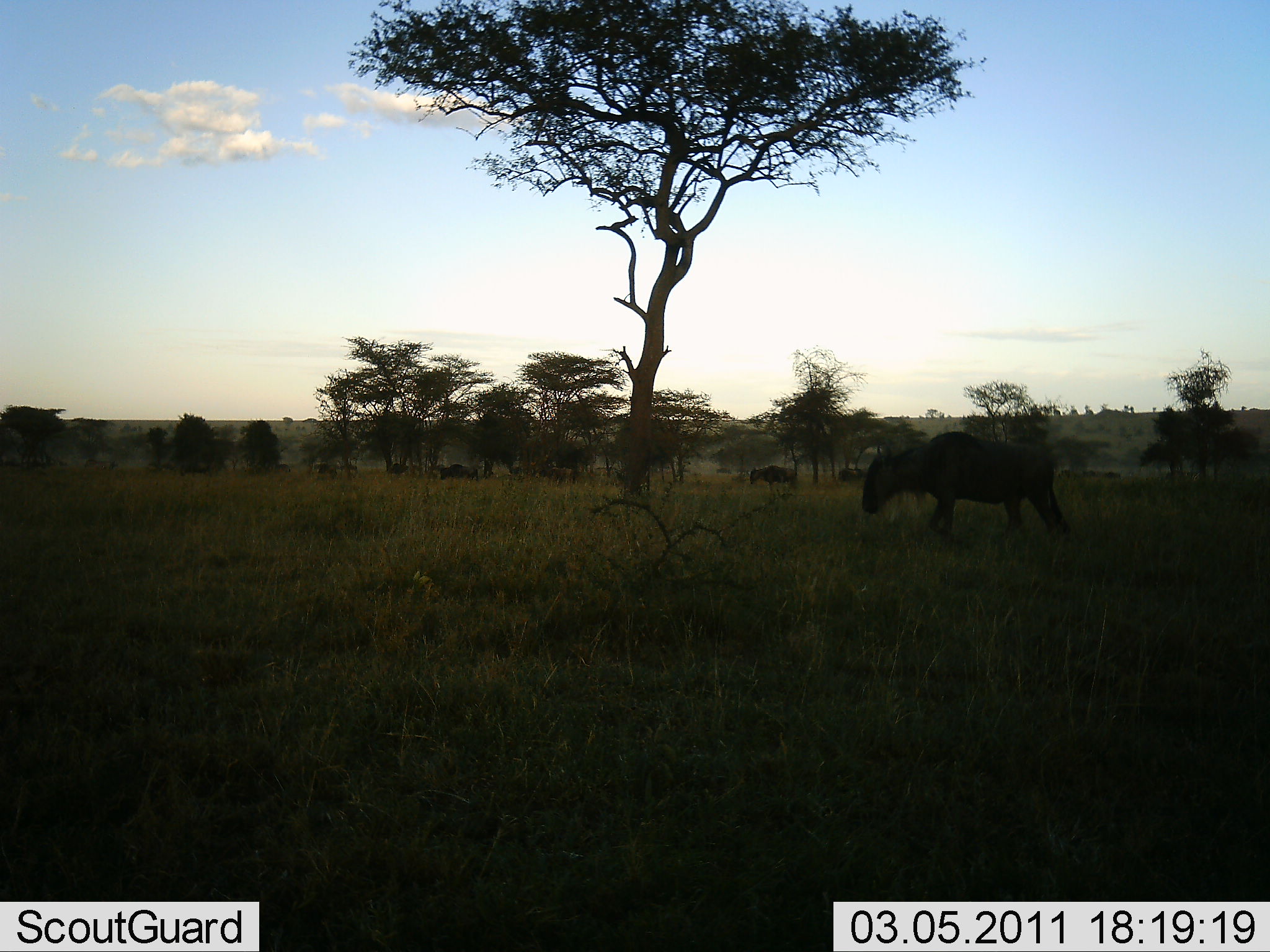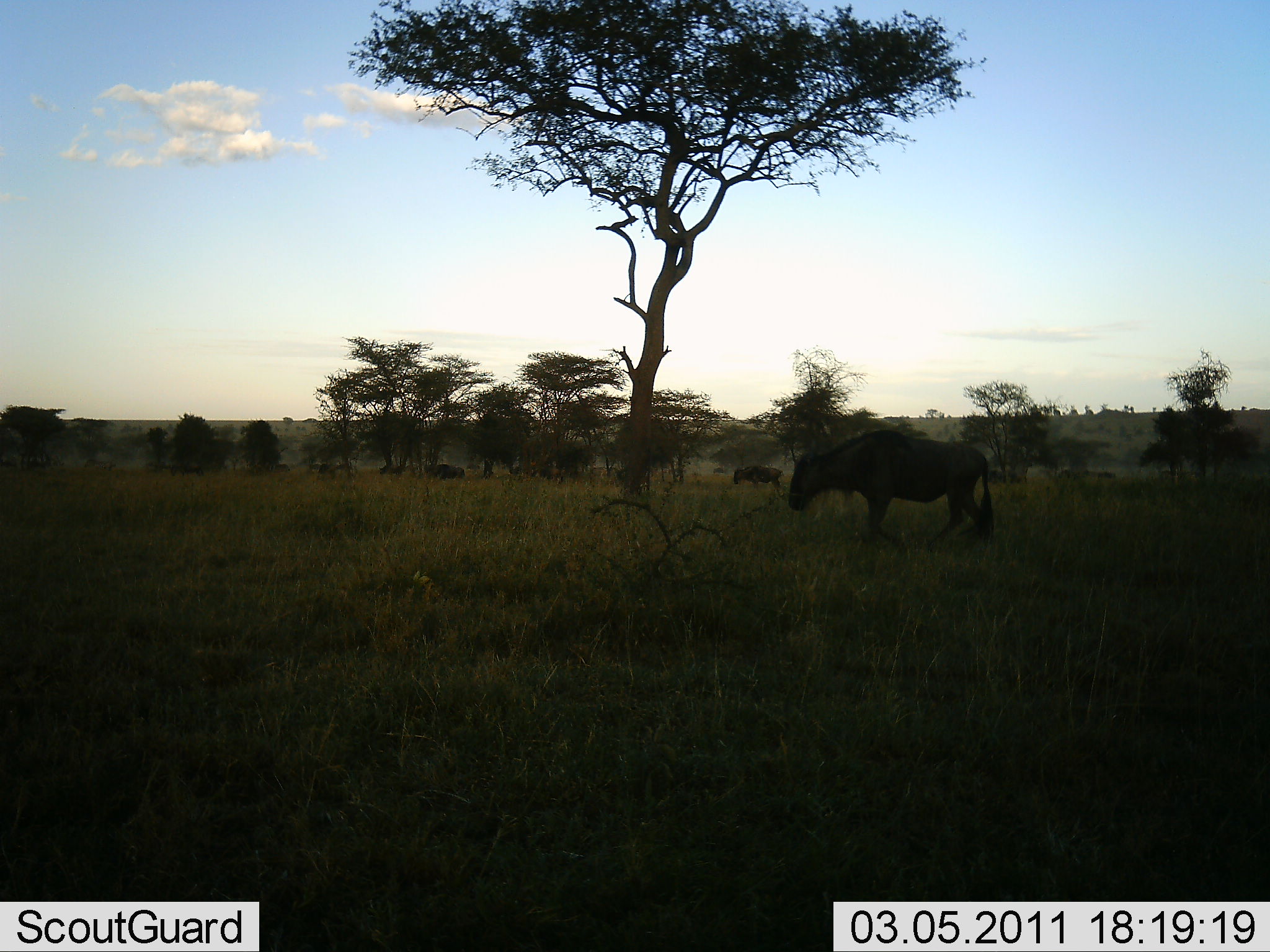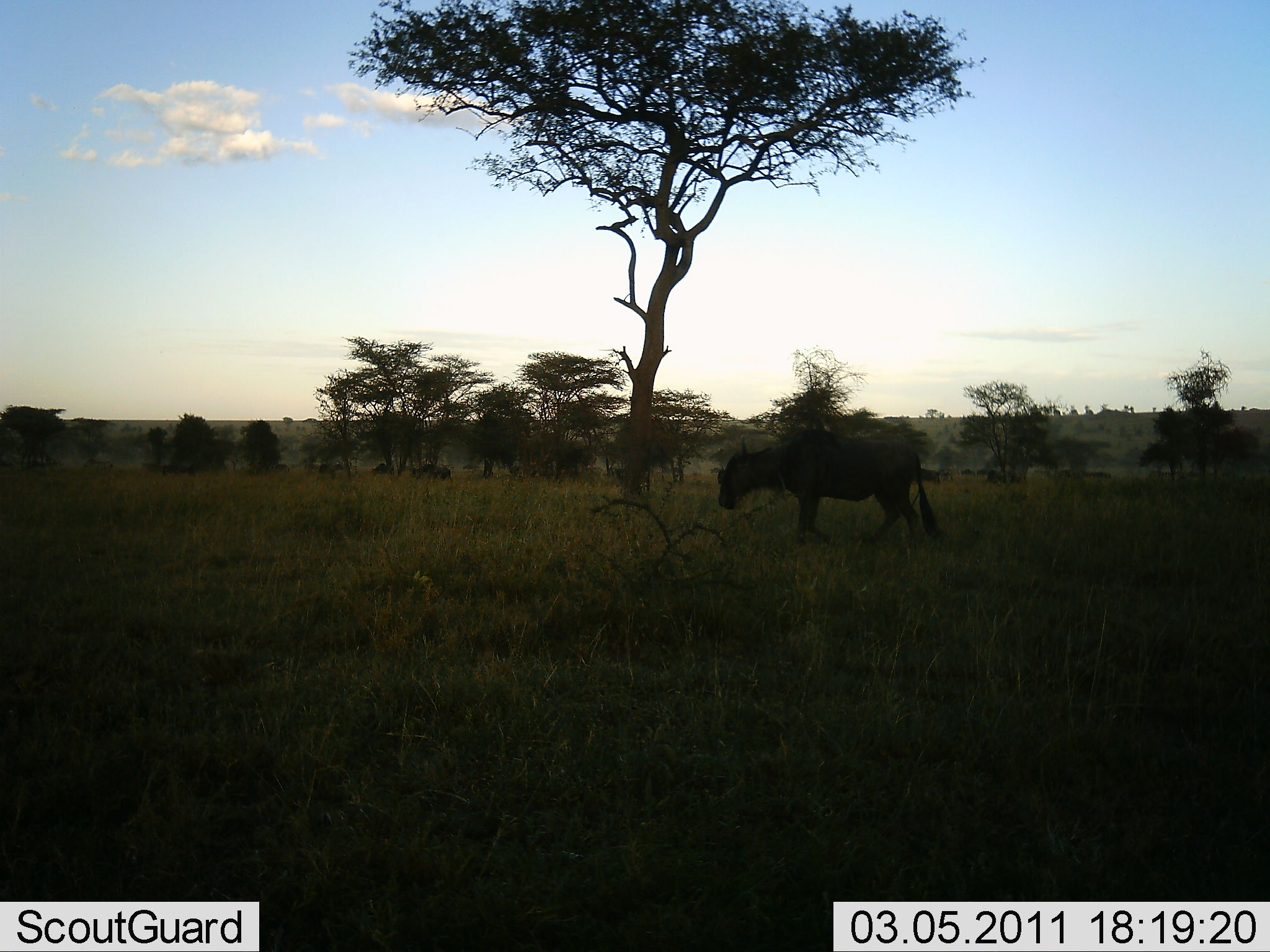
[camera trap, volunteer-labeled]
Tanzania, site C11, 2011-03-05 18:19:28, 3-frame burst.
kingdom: Animalia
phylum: Chordata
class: Mammalia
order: Artiodactyla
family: Bovidae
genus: Connochaetes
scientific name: Connochaetes taurinus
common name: blue wildebeest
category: wildebeest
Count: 6.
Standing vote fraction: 20%.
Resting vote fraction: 0%.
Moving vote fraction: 80%.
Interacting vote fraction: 0%.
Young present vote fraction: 0%.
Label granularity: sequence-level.